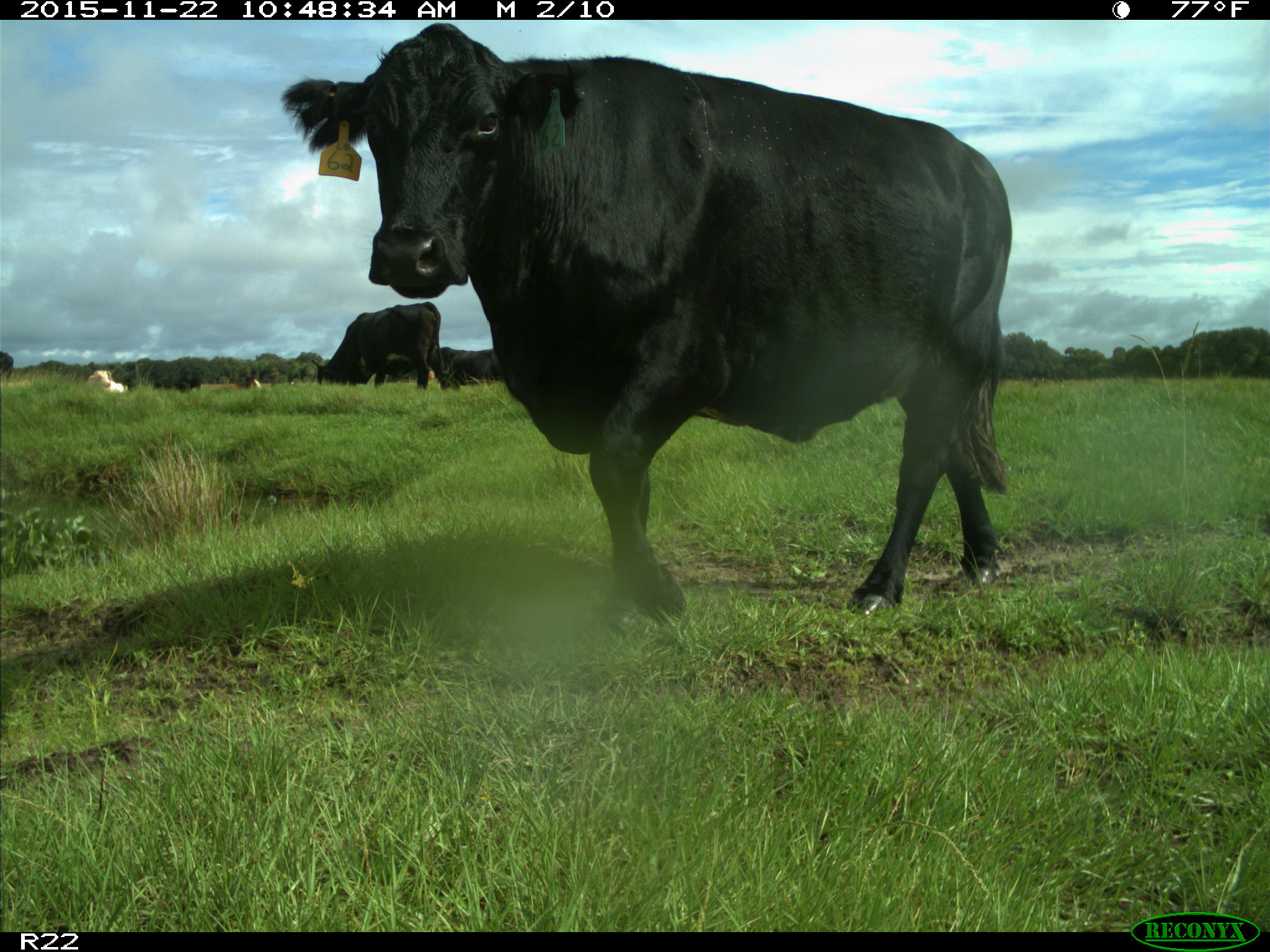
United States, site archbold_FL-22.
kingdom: Animalia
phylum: Chordata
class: Mammalia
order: Artiodactyla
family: Bovidae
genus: Bos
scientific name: Bos taurus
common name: domestic cow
Bos taurus (domestic cow).